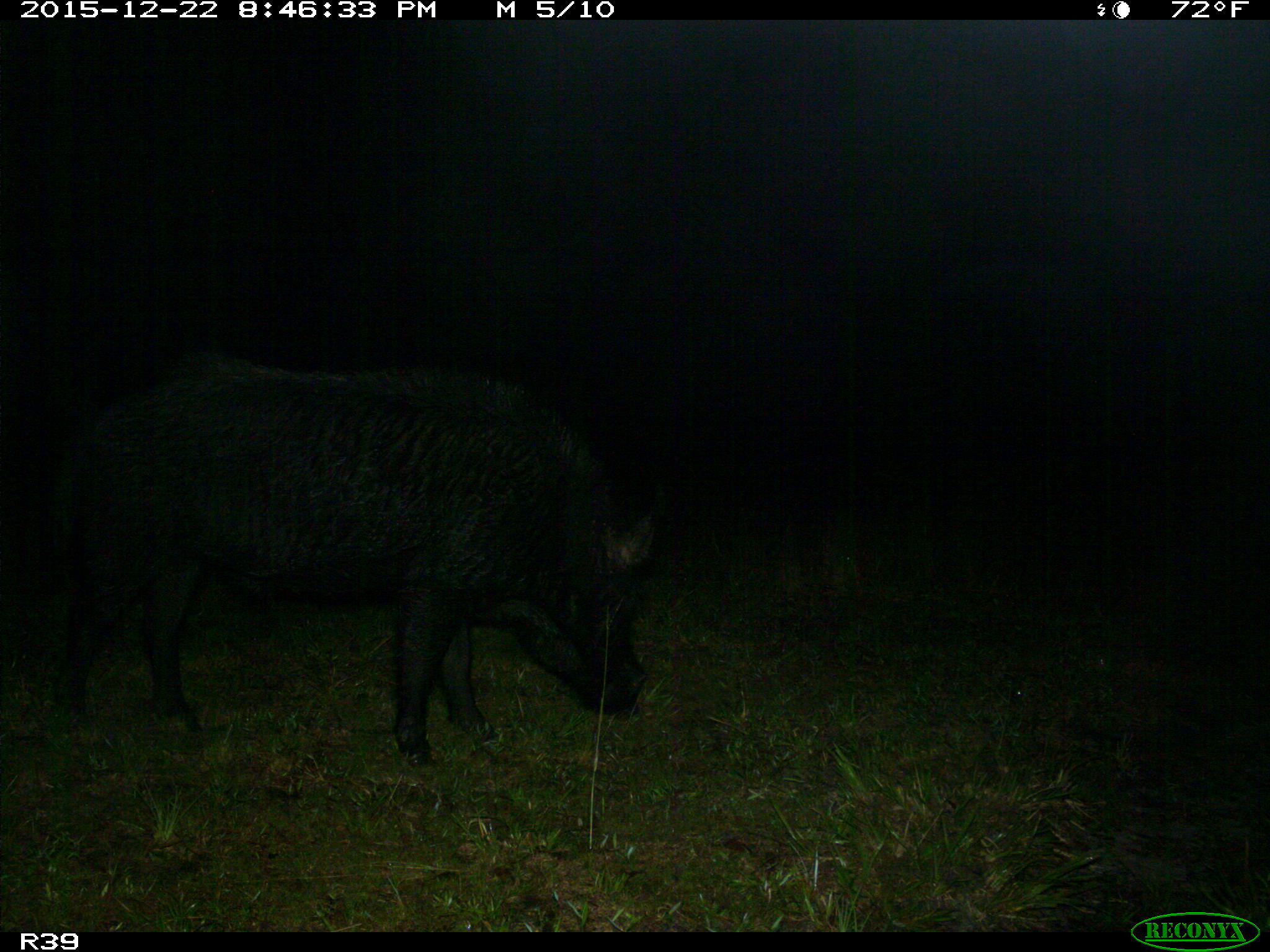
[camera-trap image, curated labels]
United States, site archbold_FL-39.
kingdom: Animalia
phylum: Chordata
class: Mammalia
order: Artiodactyla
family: Suidae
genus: Sus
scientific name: Sus scrofa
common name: wild boar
Sus scrofa (wild boar).